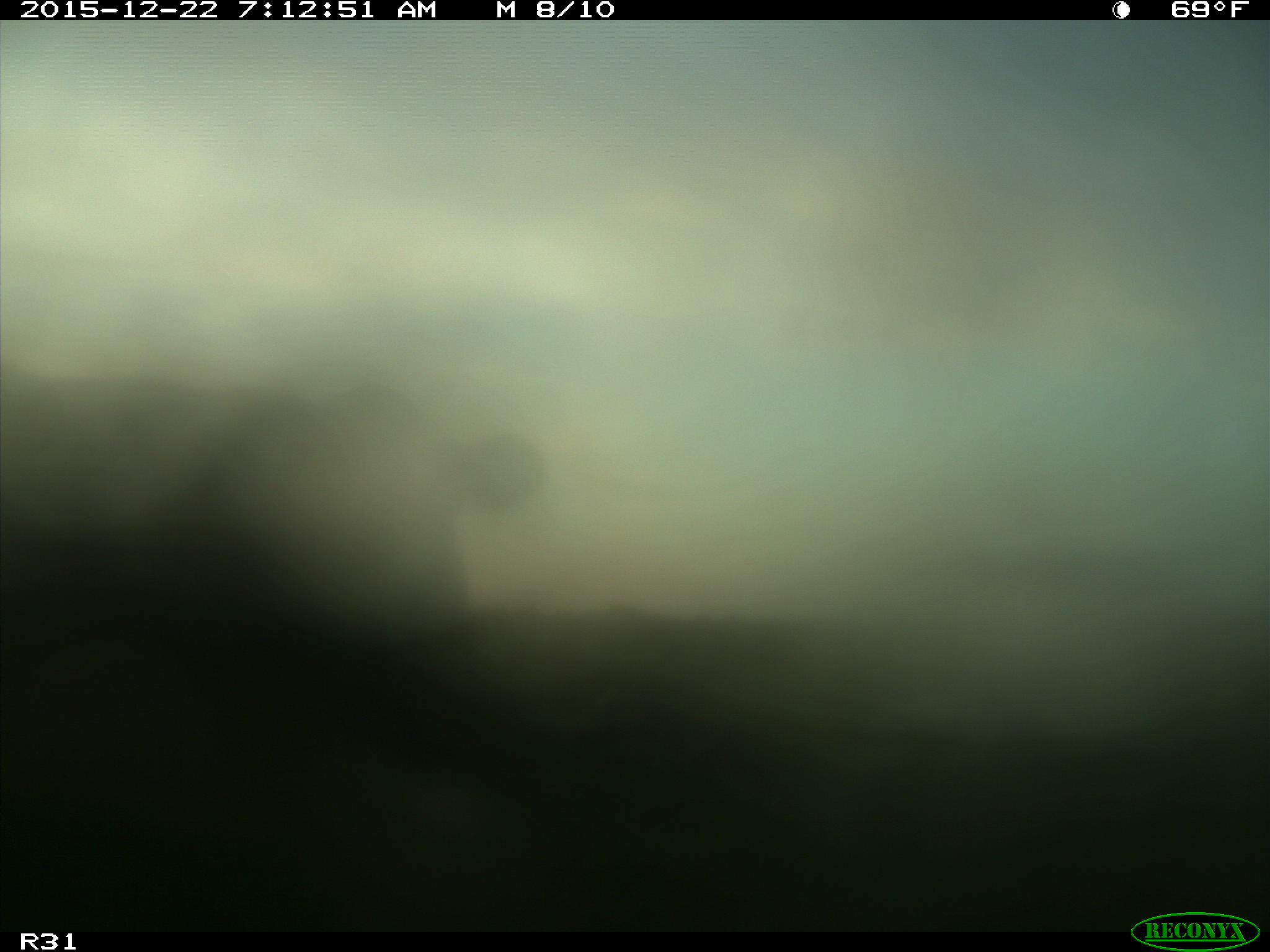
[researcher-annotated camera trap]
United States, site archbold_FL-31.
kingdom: Animalia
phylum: Chordata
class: Mammalia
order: Artiodactyla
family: Bovidae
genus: Bos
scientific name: Bos taurus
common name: domestic cow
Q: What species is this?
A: Bos taurus (domestic cow).